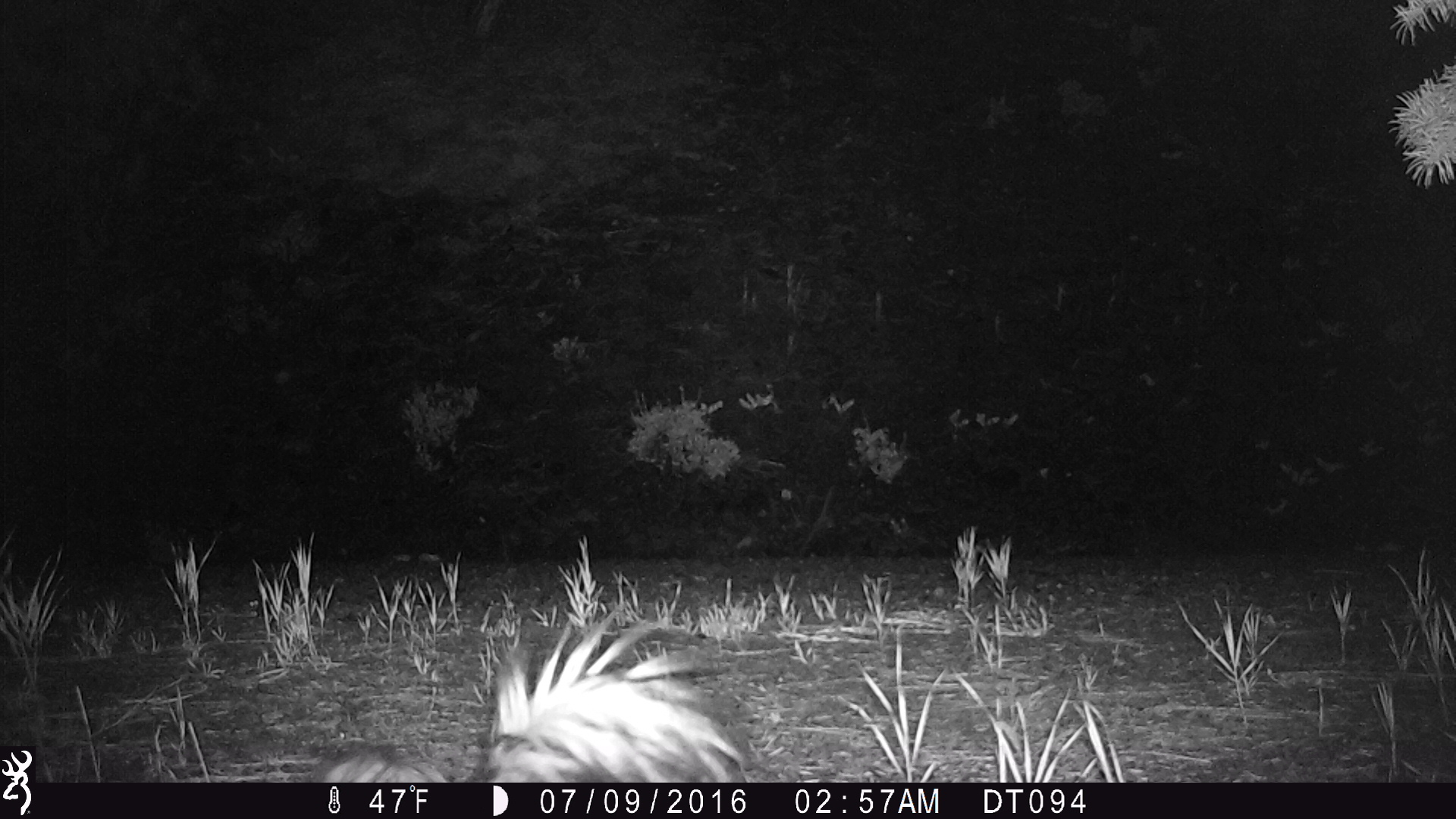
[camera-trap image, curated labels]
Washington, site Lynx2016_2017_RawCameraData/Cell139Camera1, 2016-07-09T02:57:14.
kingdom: Animalia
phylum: Chordata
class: Mammalia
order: Carnivora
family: Mephitidae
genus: Mephitis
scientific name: Mephitis mephitis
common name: striped skunk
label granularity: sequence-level